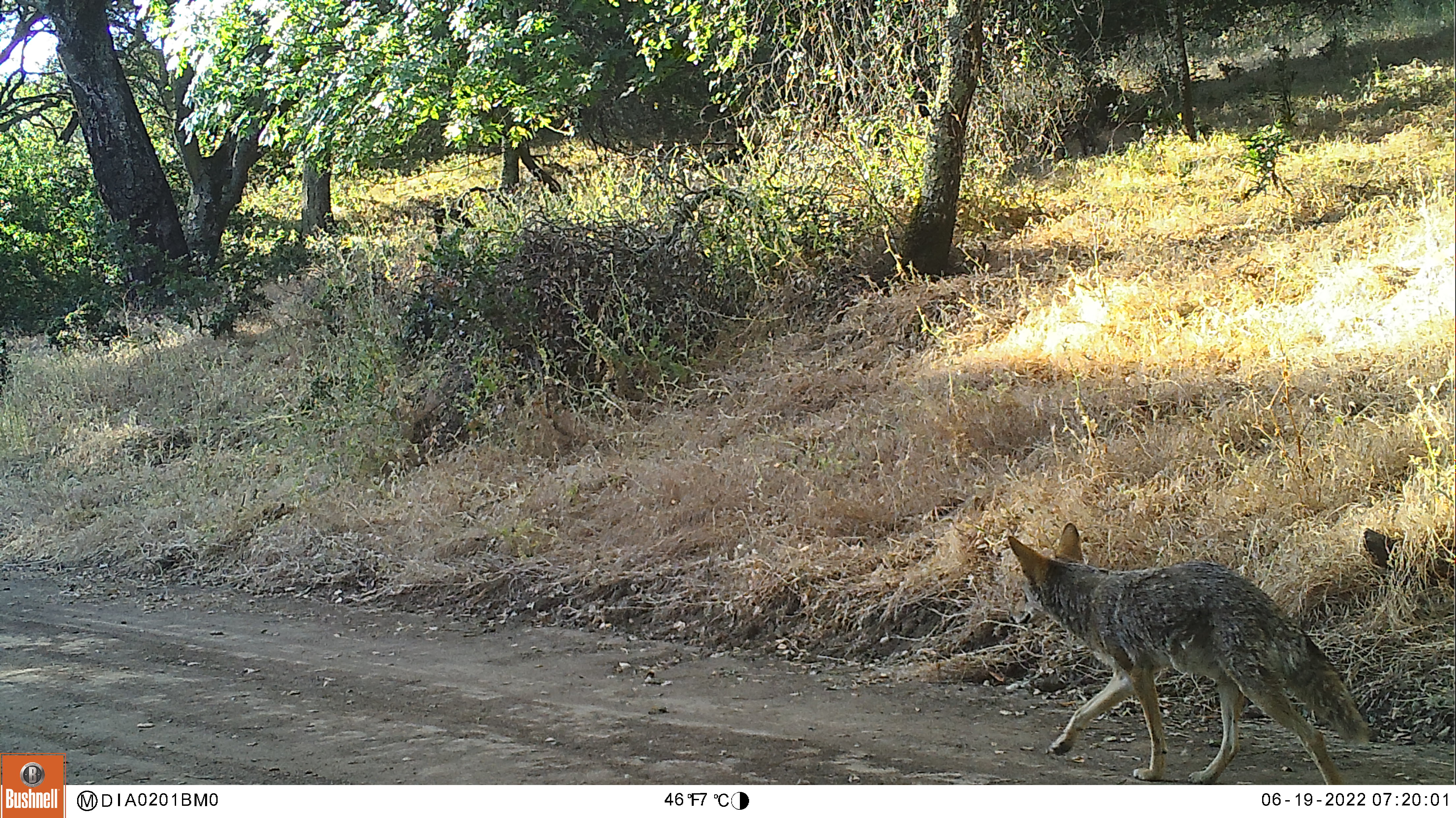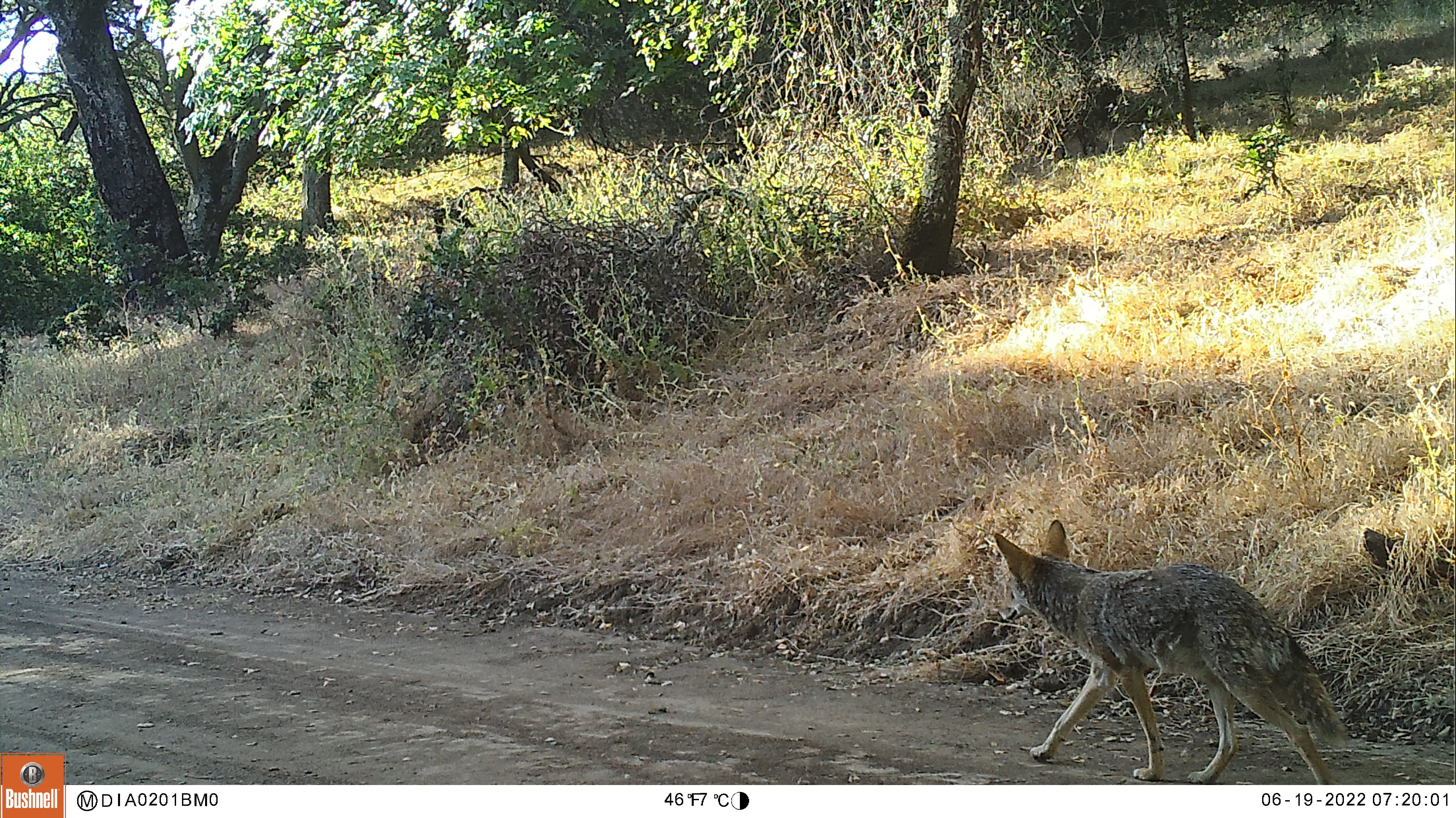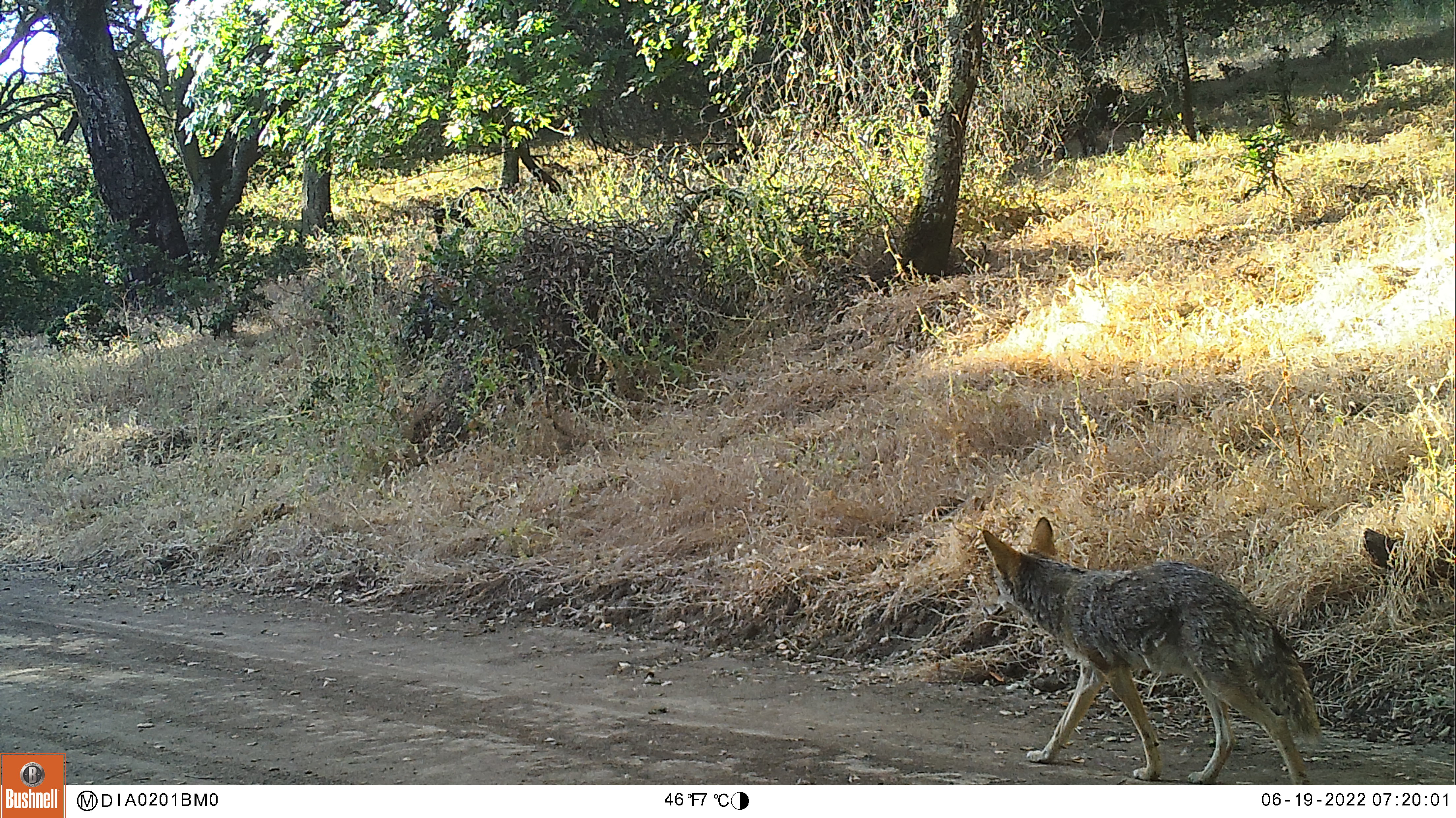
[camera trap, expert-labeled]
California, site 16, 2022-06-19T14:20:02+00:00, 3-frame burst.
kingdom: Animalia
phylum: Chordata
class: Mammalia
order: Carnivora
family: Canidae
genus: Canis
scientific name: Canis latrans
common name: coyote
Coyote (Canis latrans).